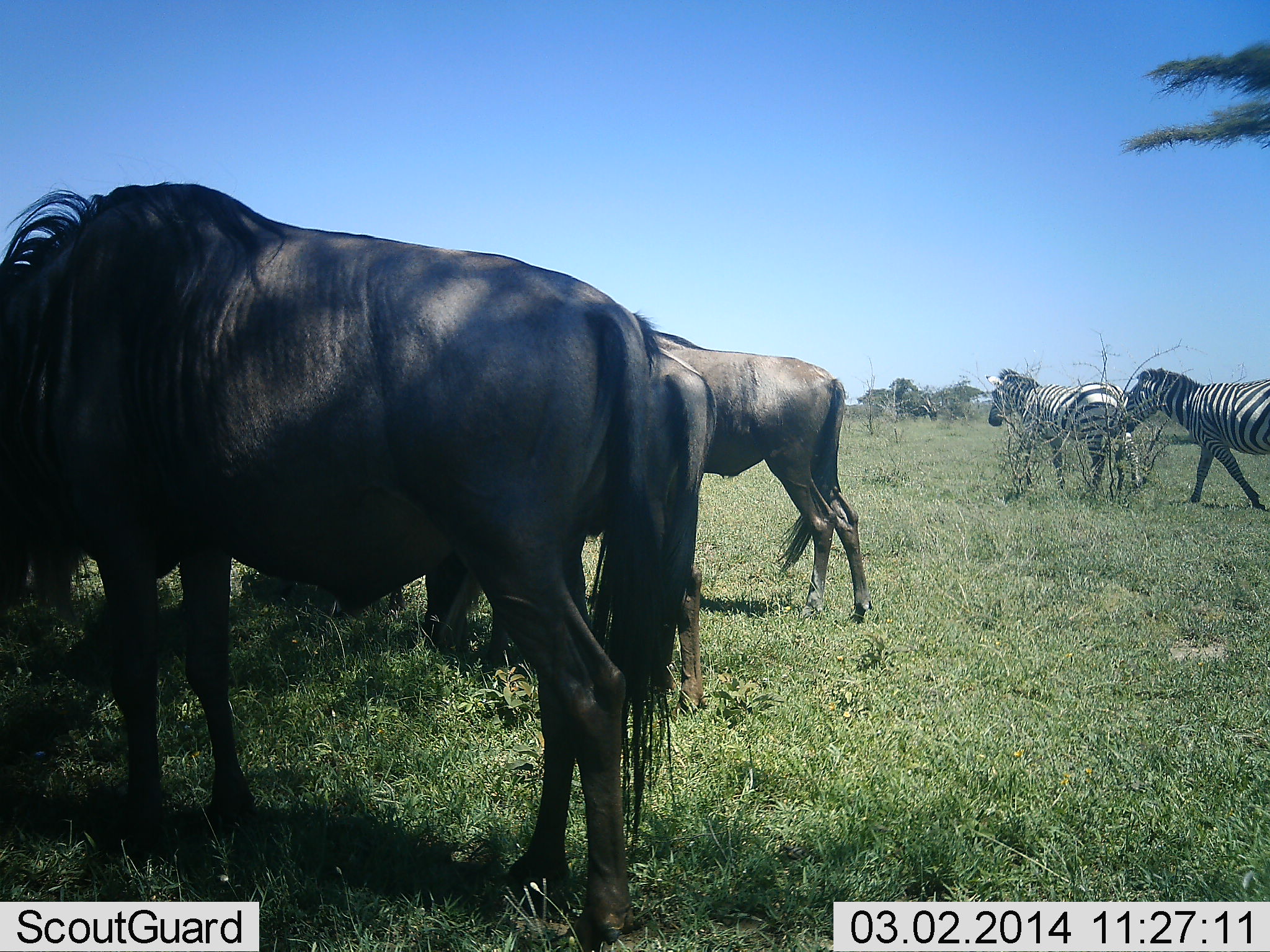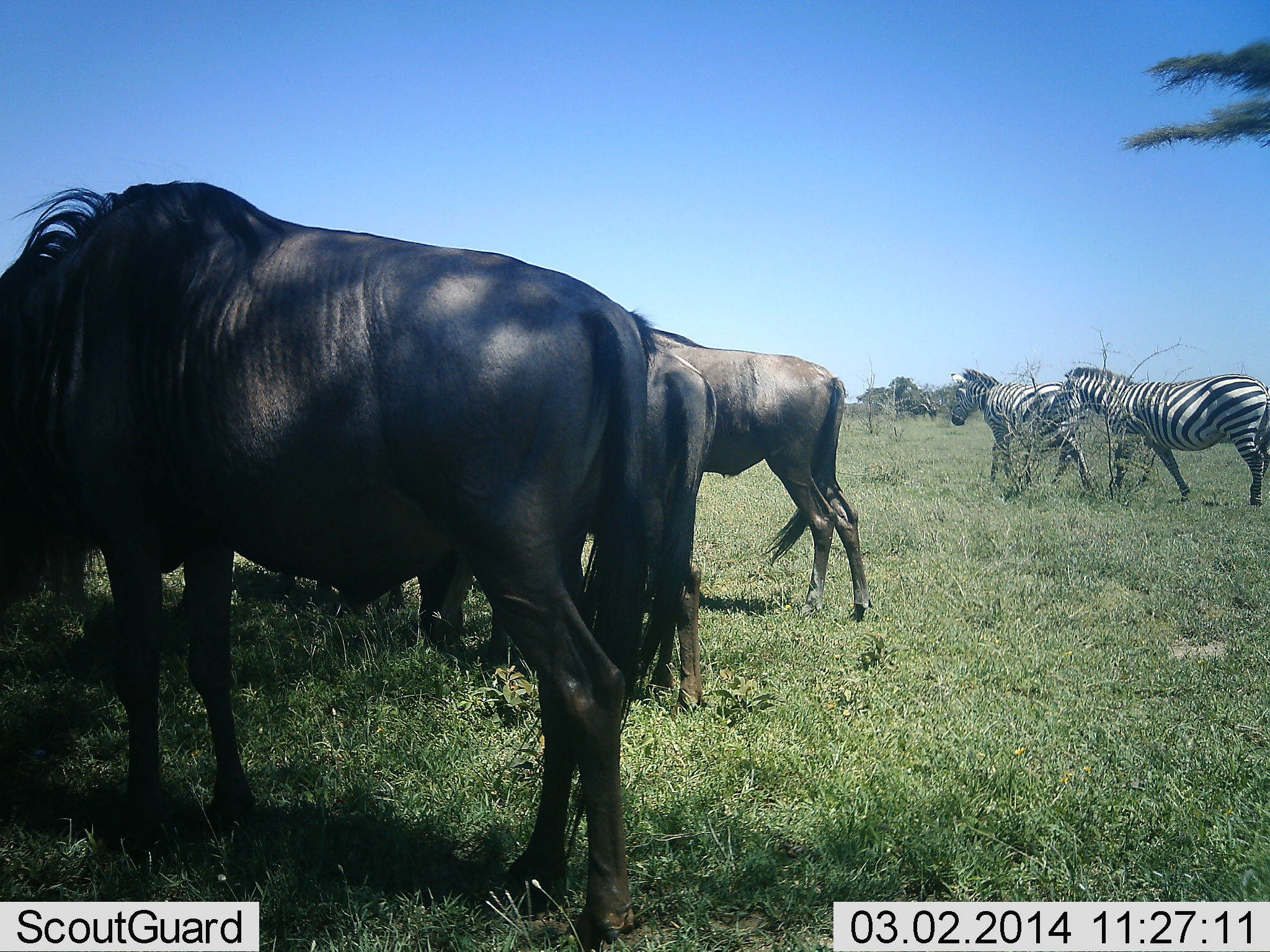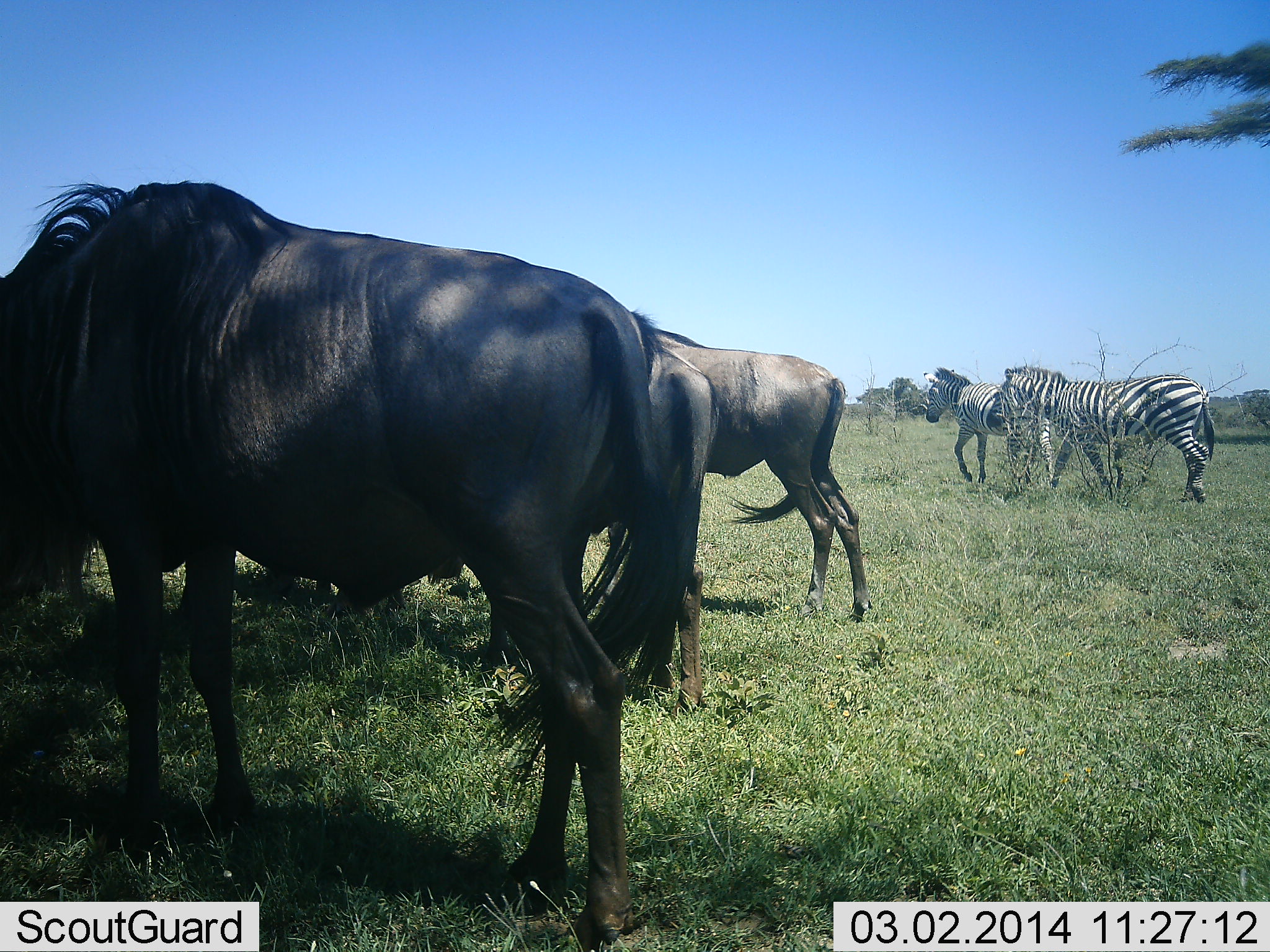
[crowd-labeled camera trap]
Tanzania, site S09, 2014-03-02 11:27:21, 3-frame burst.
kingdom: Animalia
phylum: Chordata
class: Mammalia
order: Artiodactyla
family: Bovidae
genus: Connochaetes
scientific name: Connochaetes taurinus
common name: blue wildebeest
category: wildebeest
Wildebeest (blue wildebeest) (Connochaetes taurinus), count 3. Behavior (volunteer vote fractions): standing 73%, resting 9%, moving 9%, interacting 0%. Young present (vote fraction): 0%. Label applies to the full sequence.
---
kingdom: Animalia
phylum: Chordata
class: Mammalia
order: Perissodactyla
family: Equidae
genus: Equus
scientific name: Equus quagga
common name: plains zebra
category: zebra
Zebra (plains zebra) (Equus quagga), count 2. Behavior (volunteer vote fractions): standing 10%, resting 0%, moving 100%, interacting 0%. Young present (vote fraction): 0%. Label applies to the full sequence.